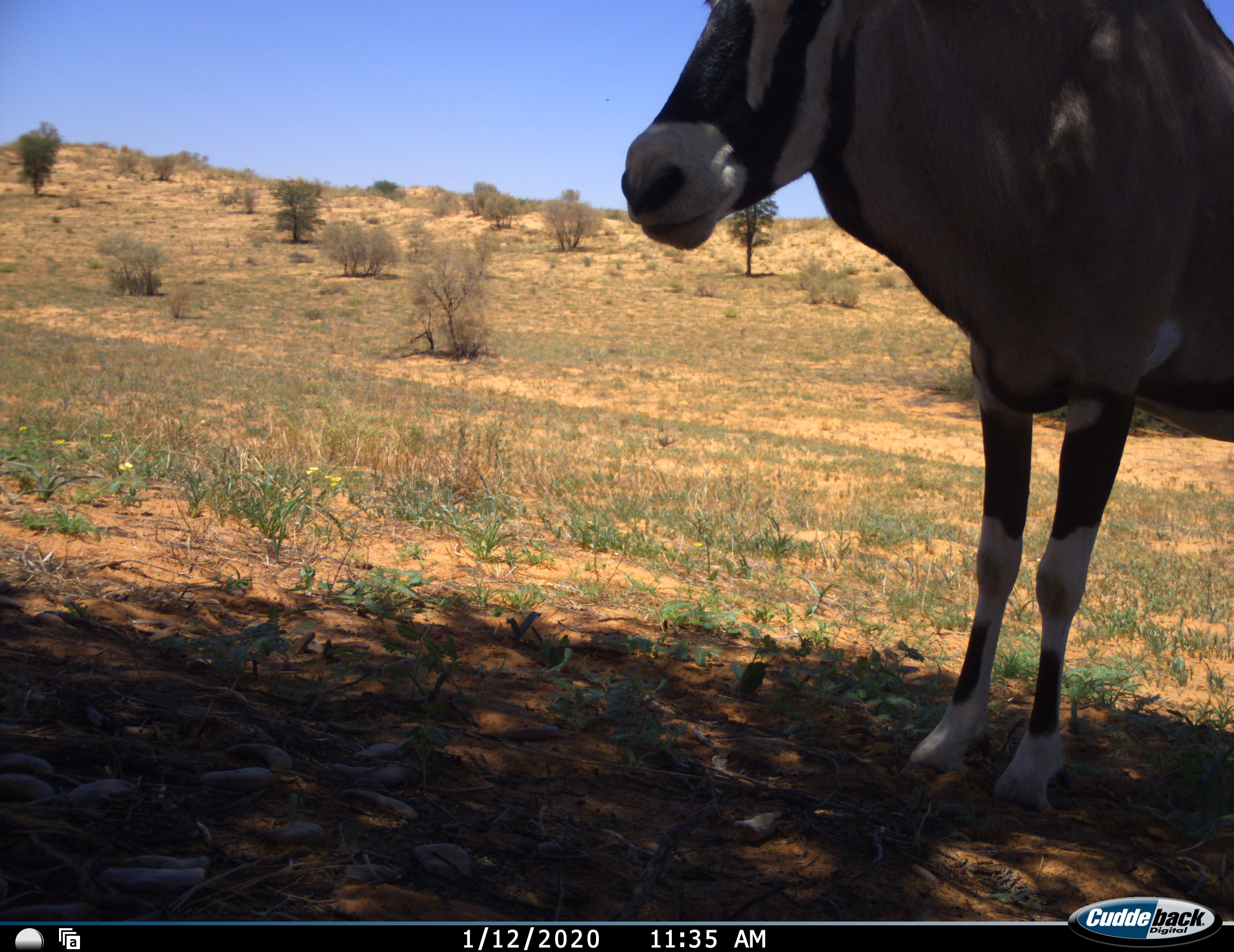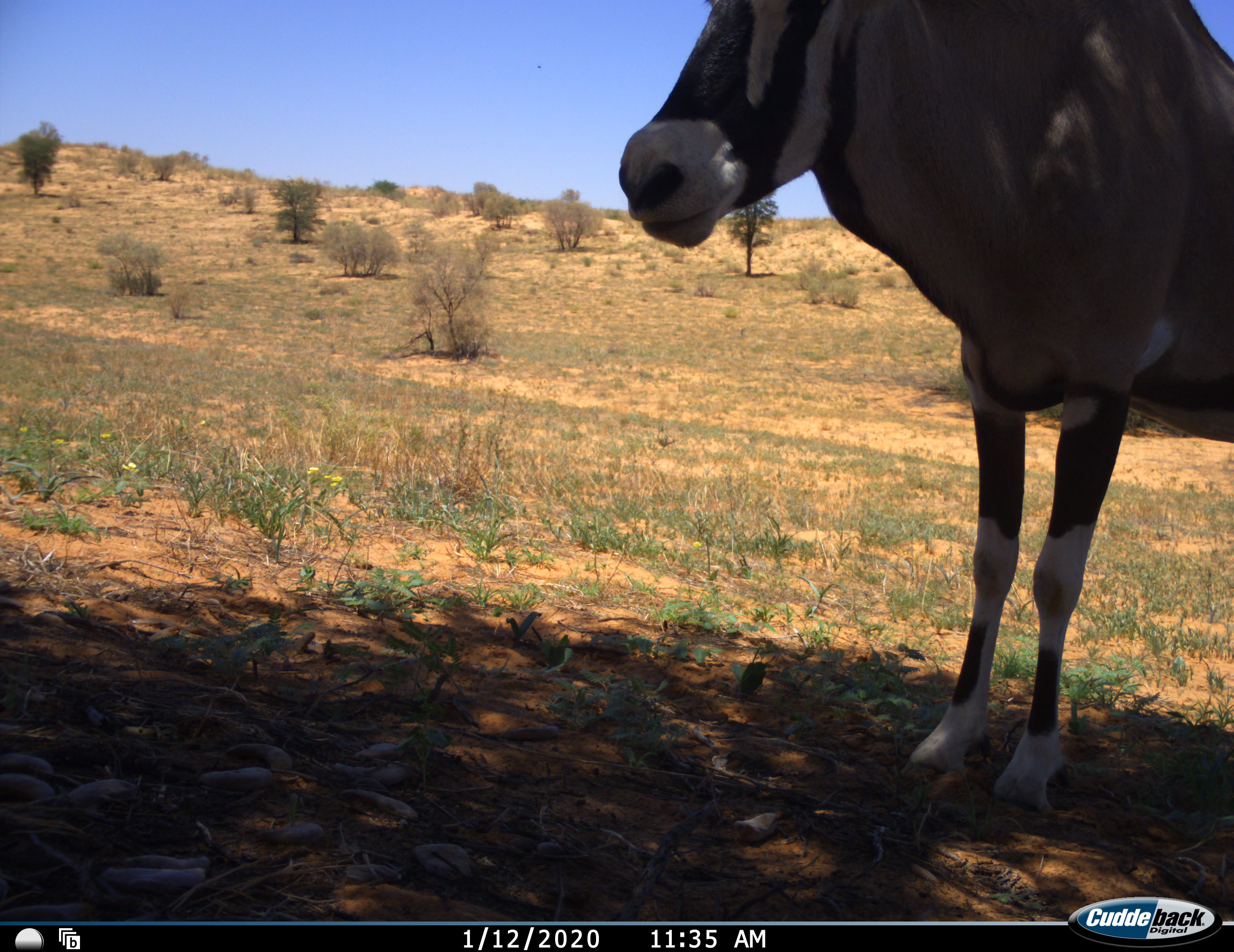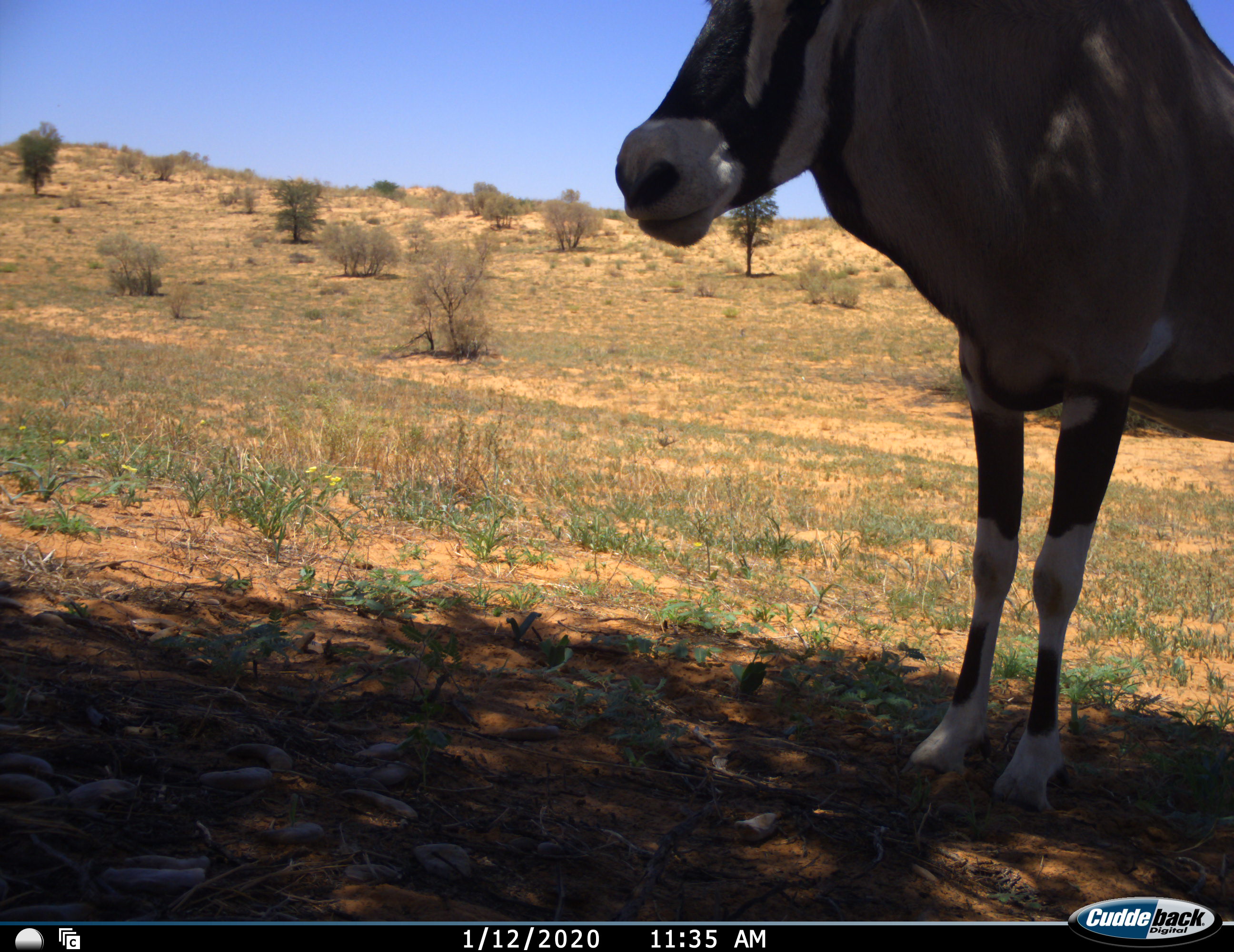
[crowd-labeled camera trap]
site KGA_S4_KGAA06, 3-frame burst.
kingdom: Animalia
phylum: Chordata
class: Mammalia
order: Artiodactyla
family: Bovidae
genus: Oryx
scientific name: Oryx gazella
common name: gemsbok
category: oryx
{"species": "oryx (gemsbok) (Oryx gazella)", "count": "1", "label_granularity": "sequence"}